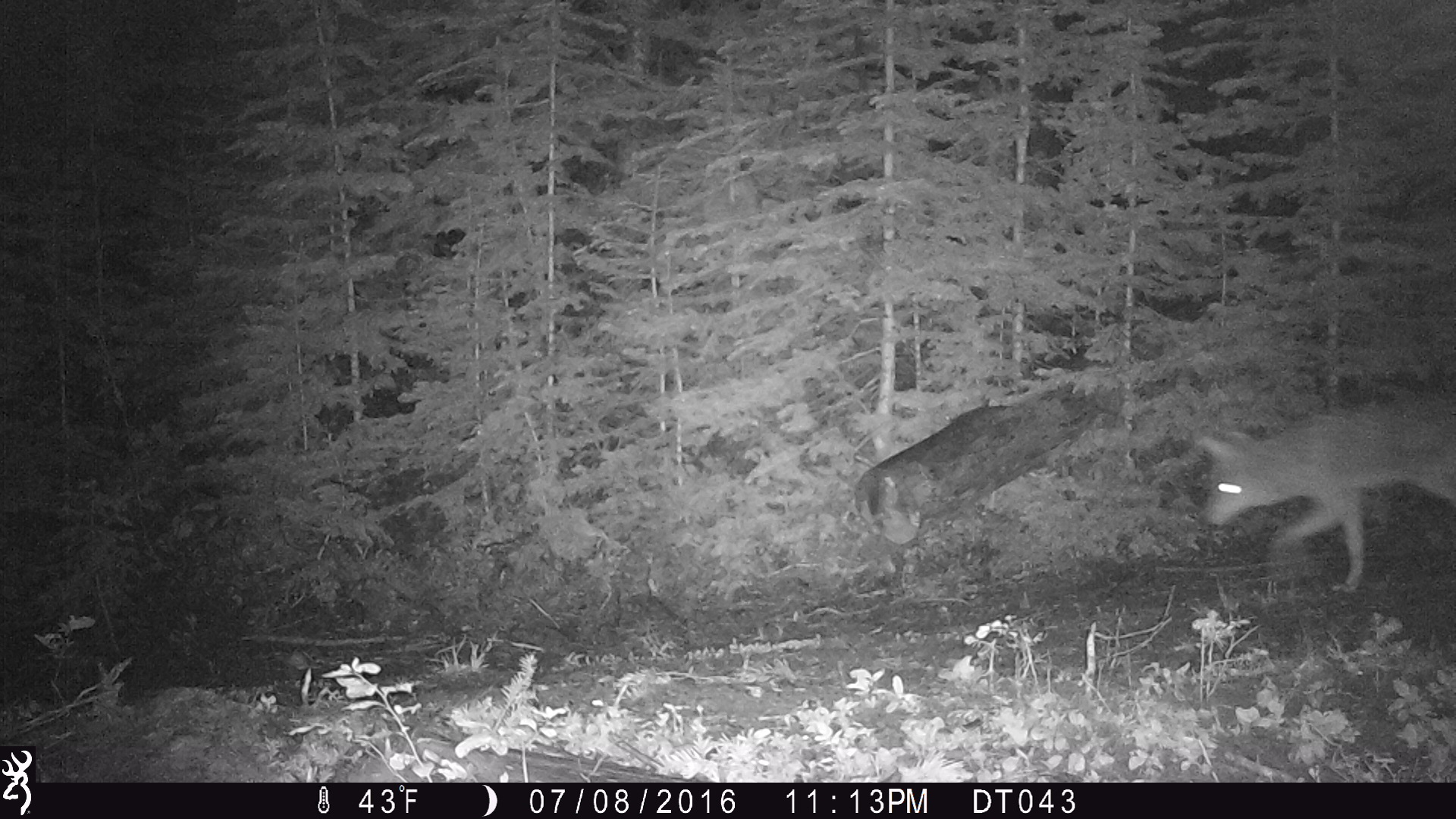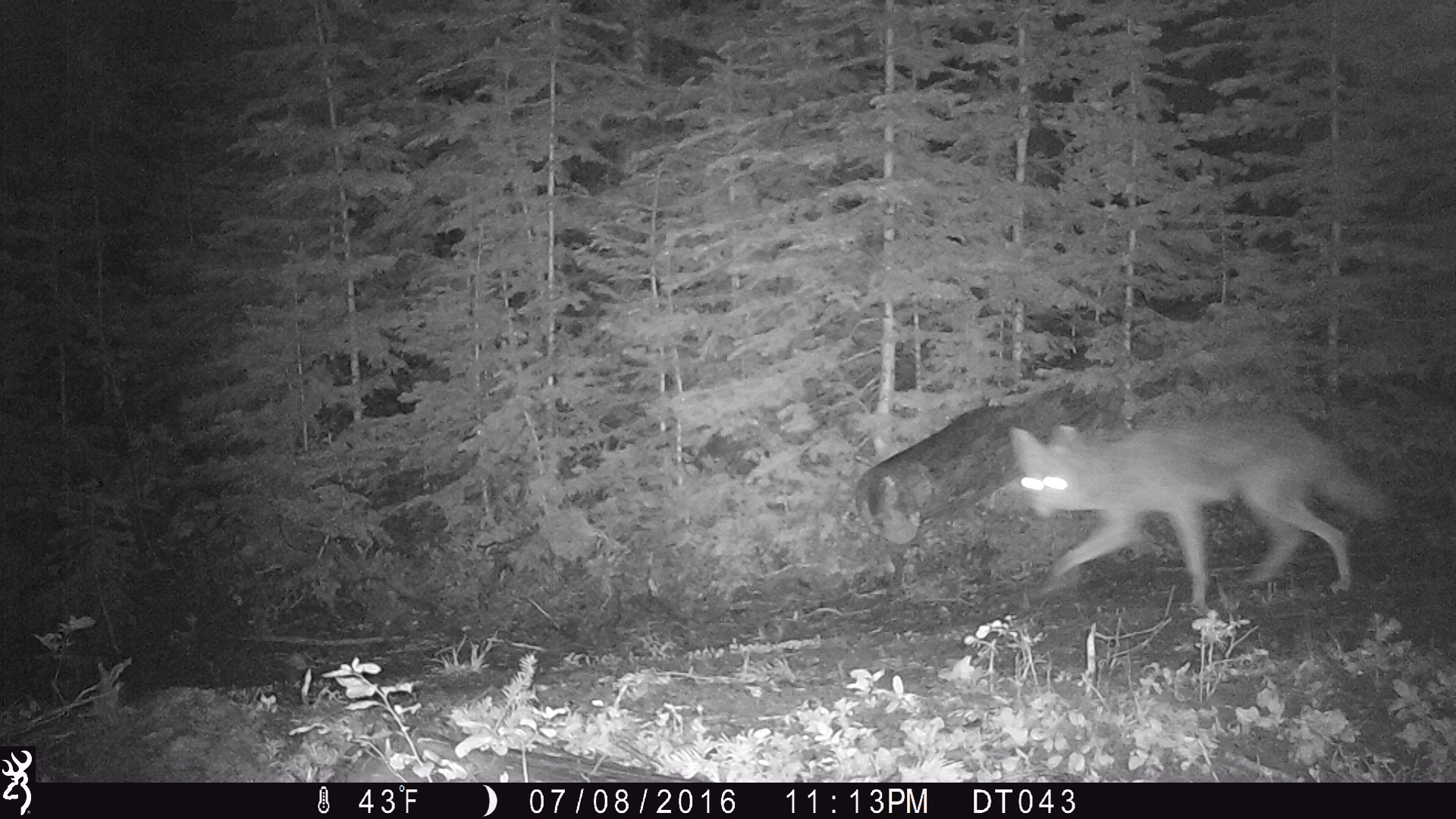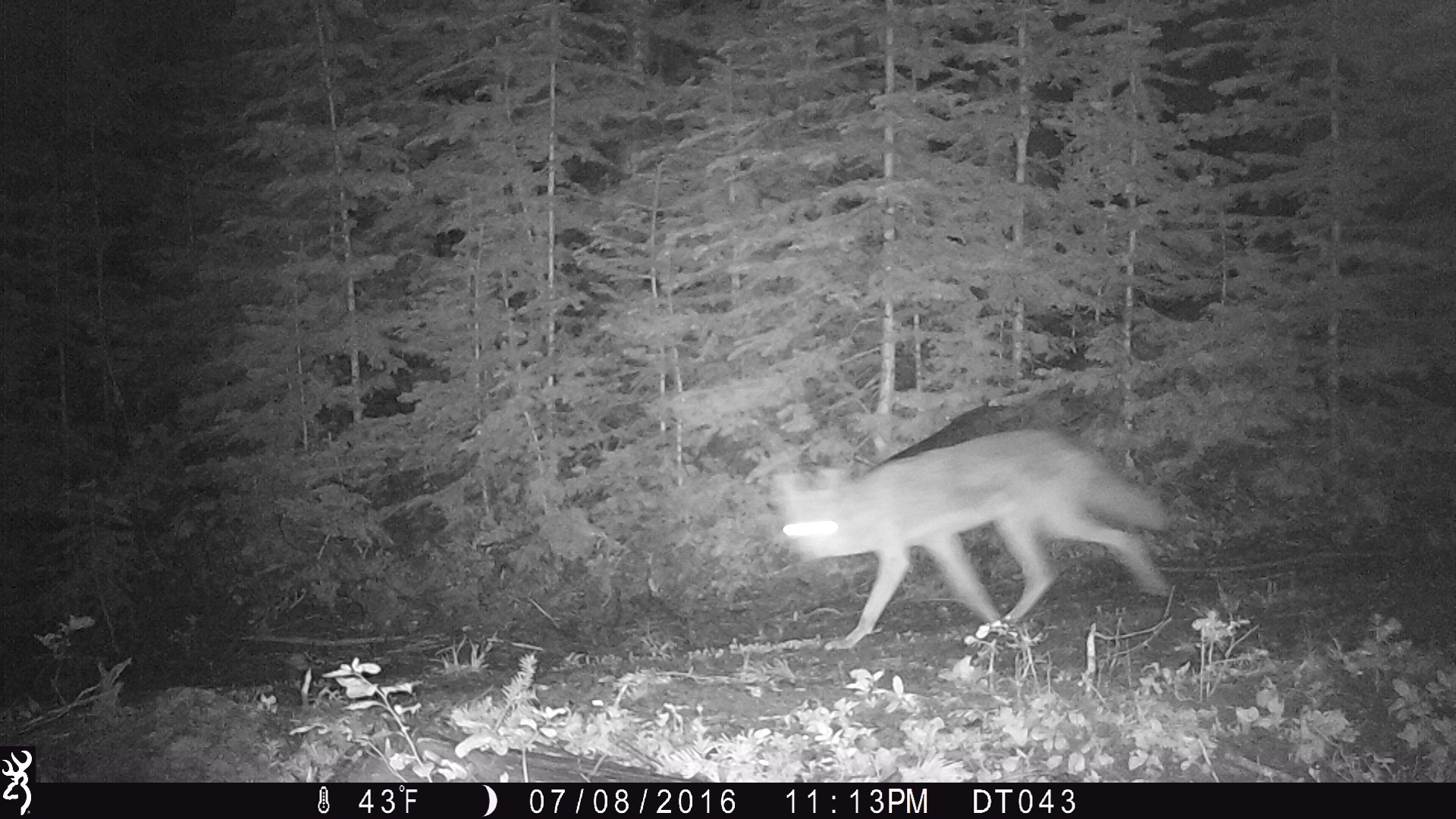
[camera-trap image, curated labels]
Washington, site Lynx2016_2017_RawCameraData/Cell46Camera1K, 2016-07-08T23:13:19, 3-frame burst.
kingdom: Animalia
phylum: Chordata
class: Mammalia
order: Carnivora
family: Canidae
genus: Canis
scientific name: Canis latrans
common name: coyote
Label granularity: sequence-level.